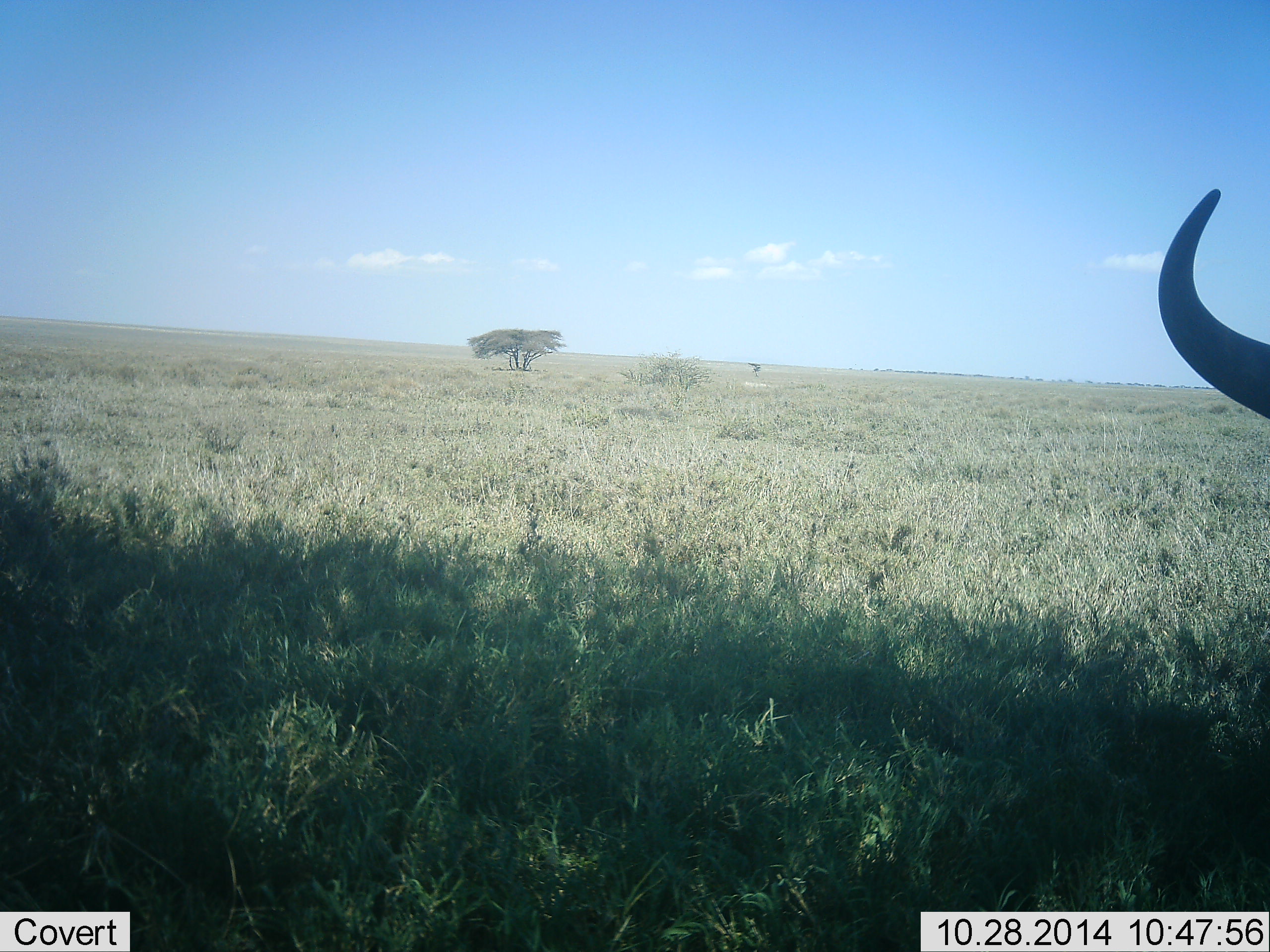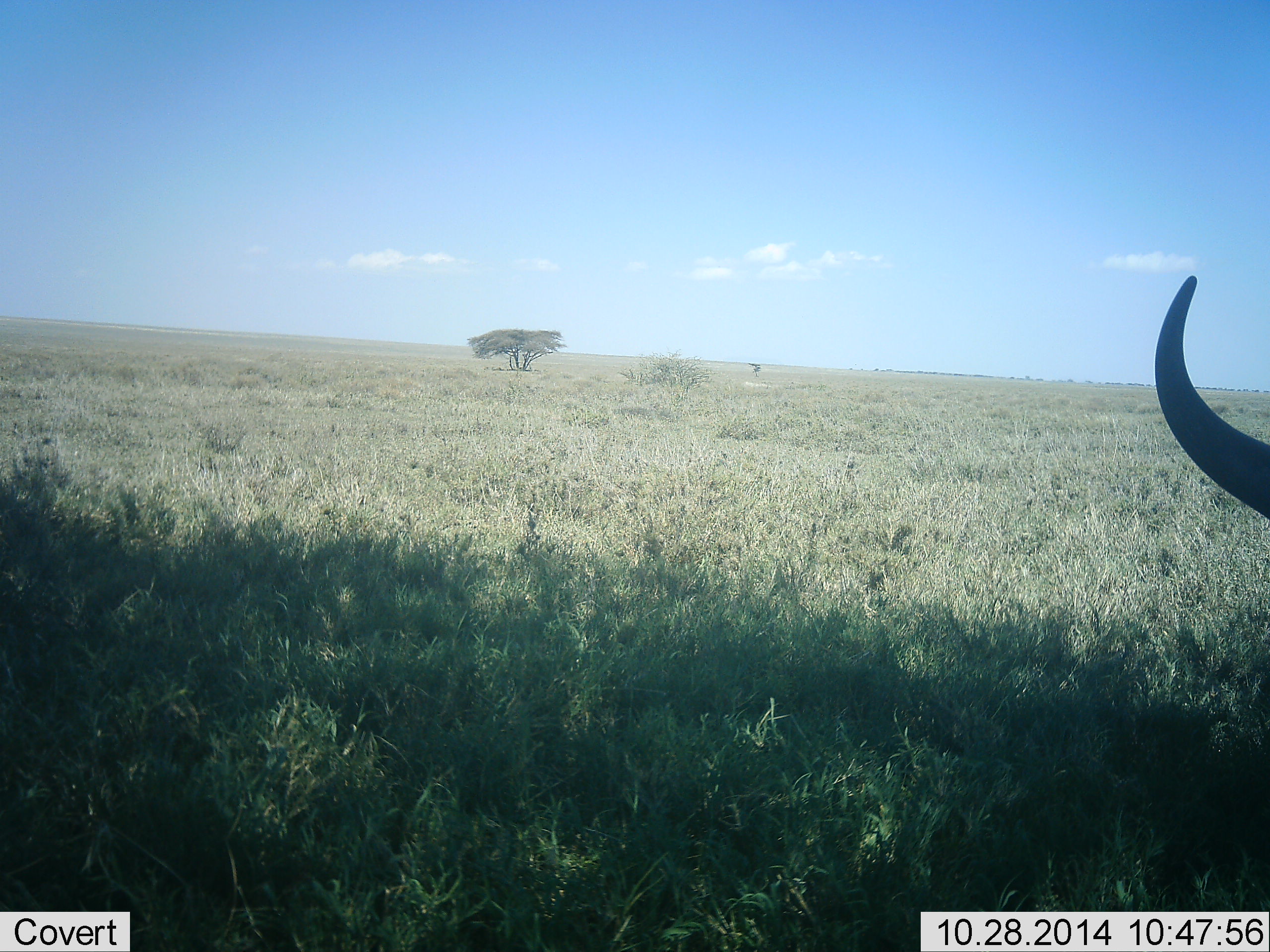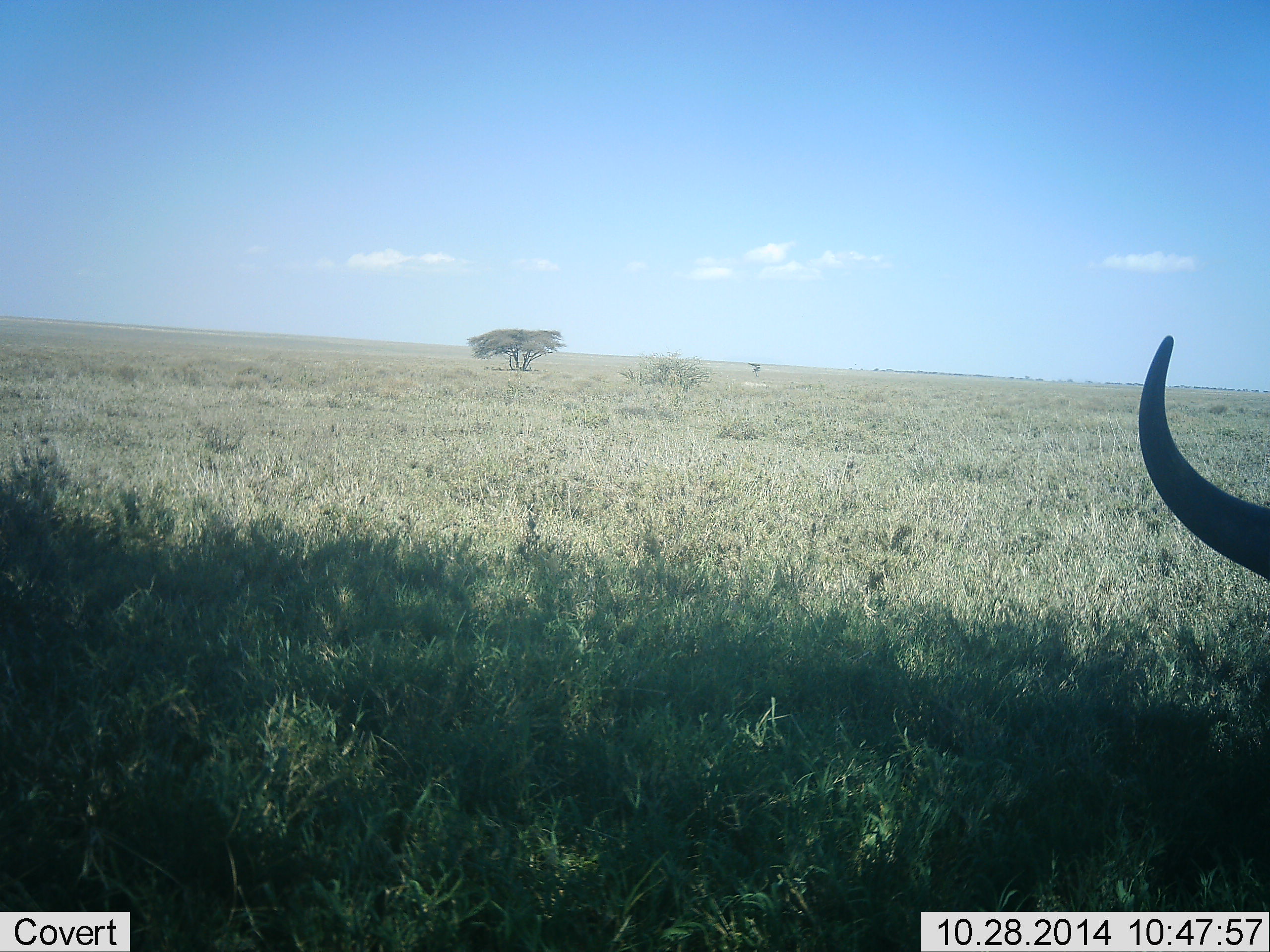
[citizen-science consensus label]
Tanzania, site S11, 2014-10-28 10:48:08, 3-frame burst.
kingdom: Animalia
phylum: Chordata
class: Mammalia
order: Artiodactyla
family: Bovidae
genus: Connochaetes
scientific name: Connochaetes taurinus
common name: blue wildebeest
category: wildebeest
Wildebeest (blue wildebeest) (Connochaetes taurinus), count 1. Behavior (volunteer vote fractions): standing 40%, resting 20%, moving 20%, interacting 0%. Young present (vote fraction): 0%. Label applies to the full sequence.